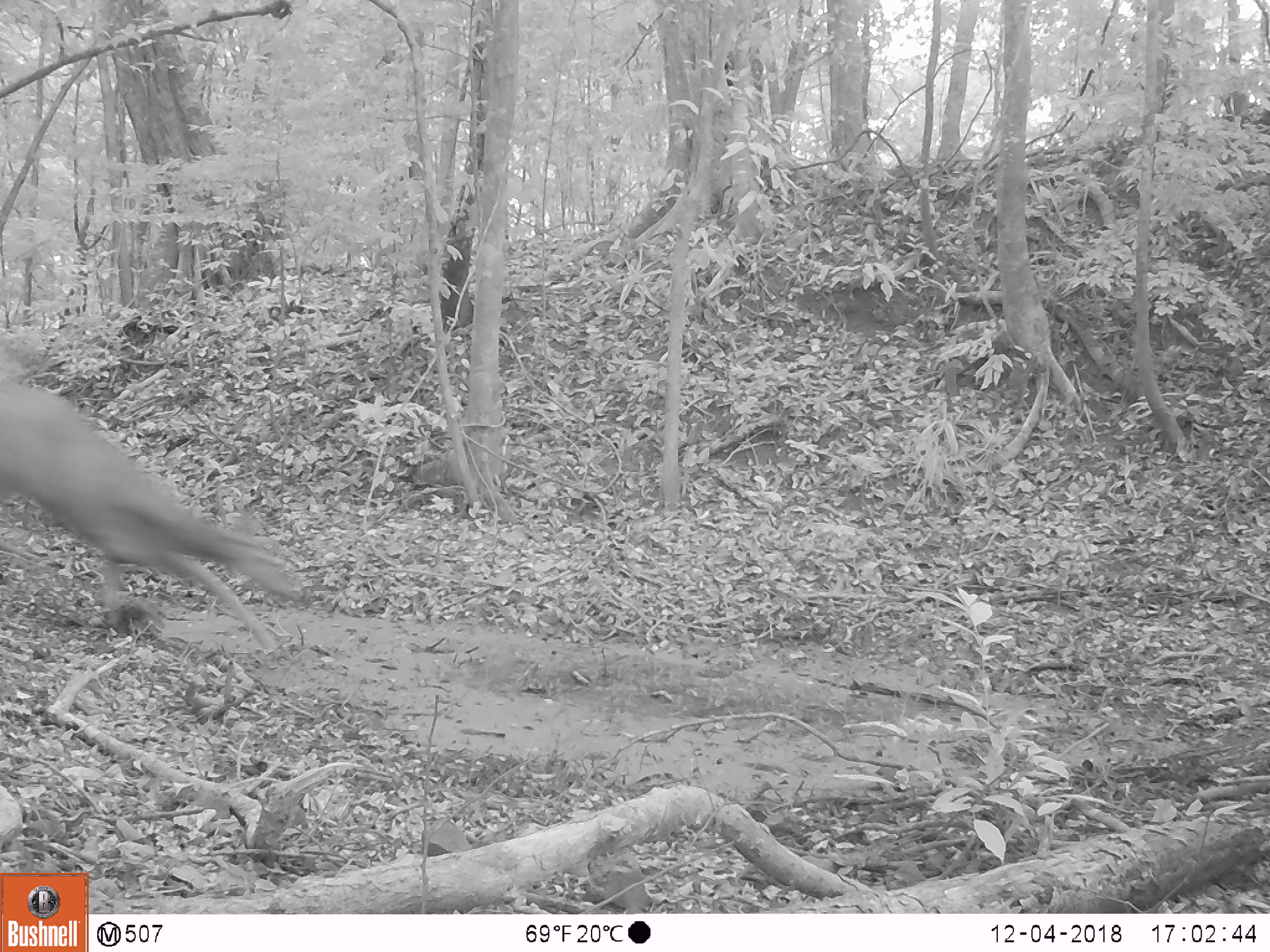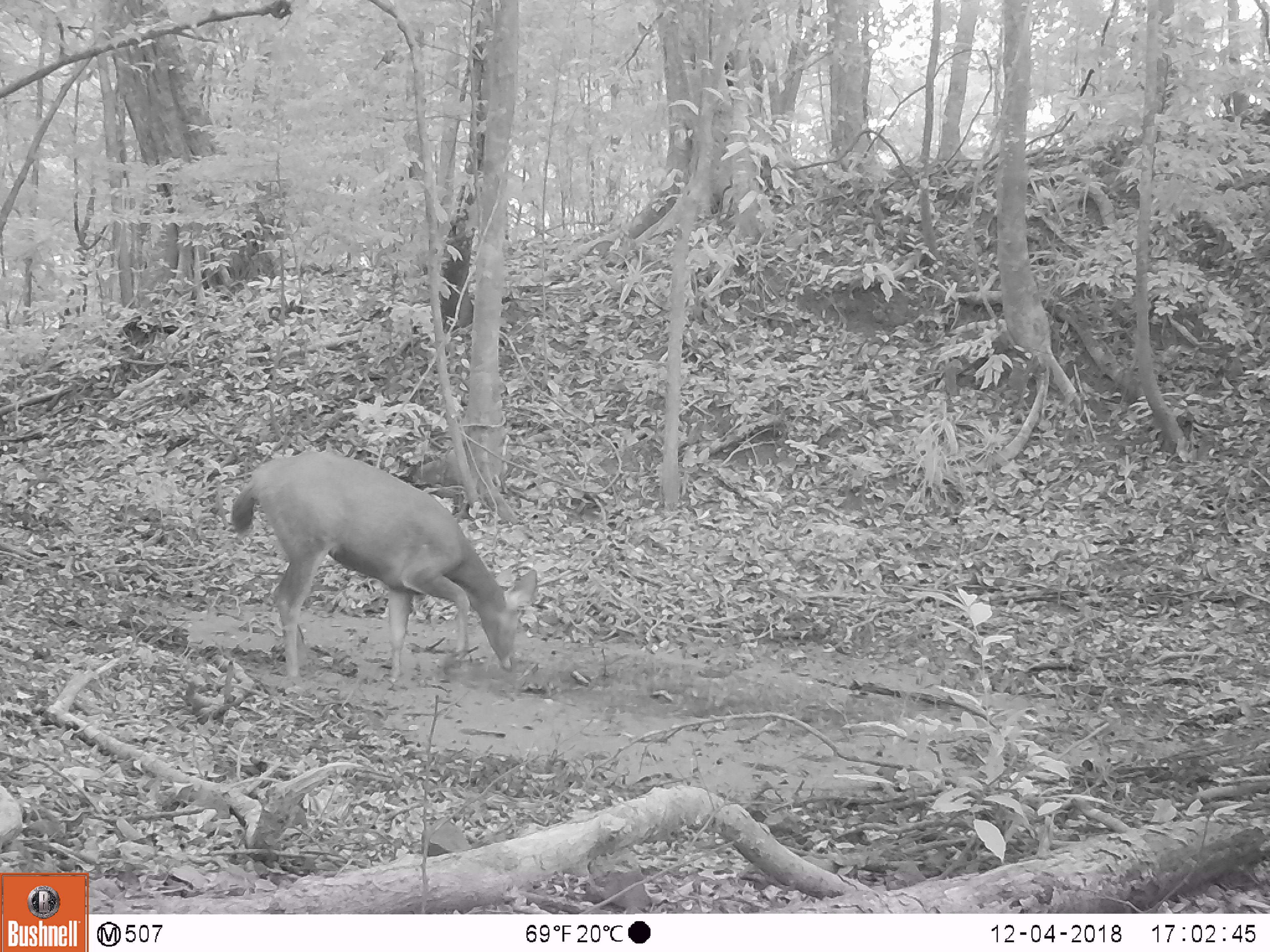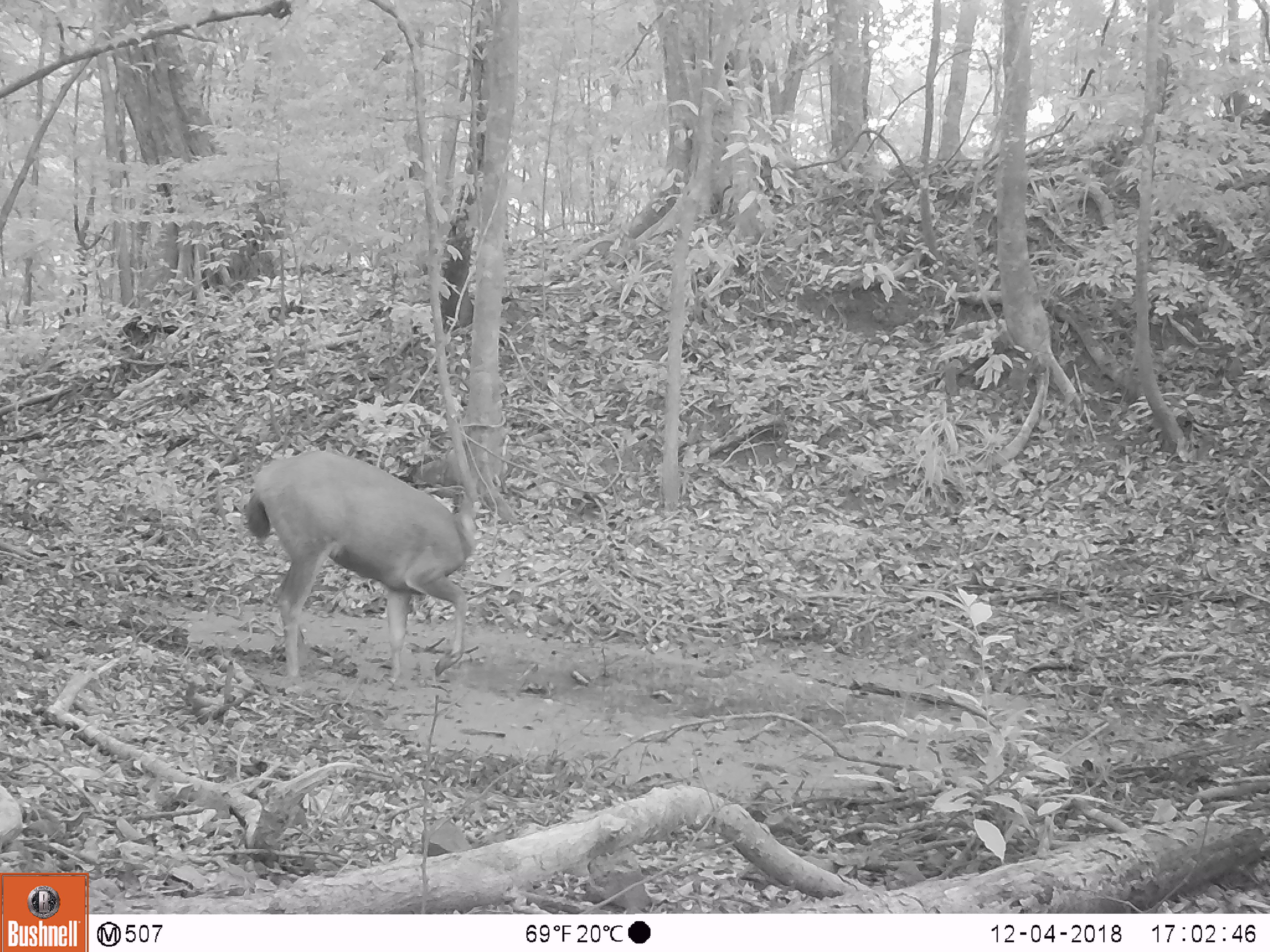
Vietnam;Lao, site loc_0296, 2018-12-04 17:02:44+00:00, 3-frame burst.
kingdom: Animalia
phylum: Chordata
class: Mammalia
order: Artiodactyla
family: Cervidae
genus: Rusa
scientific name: Rusa unicolor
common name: sambar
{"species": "sambar (Rusa unicolor)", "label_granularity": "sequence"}